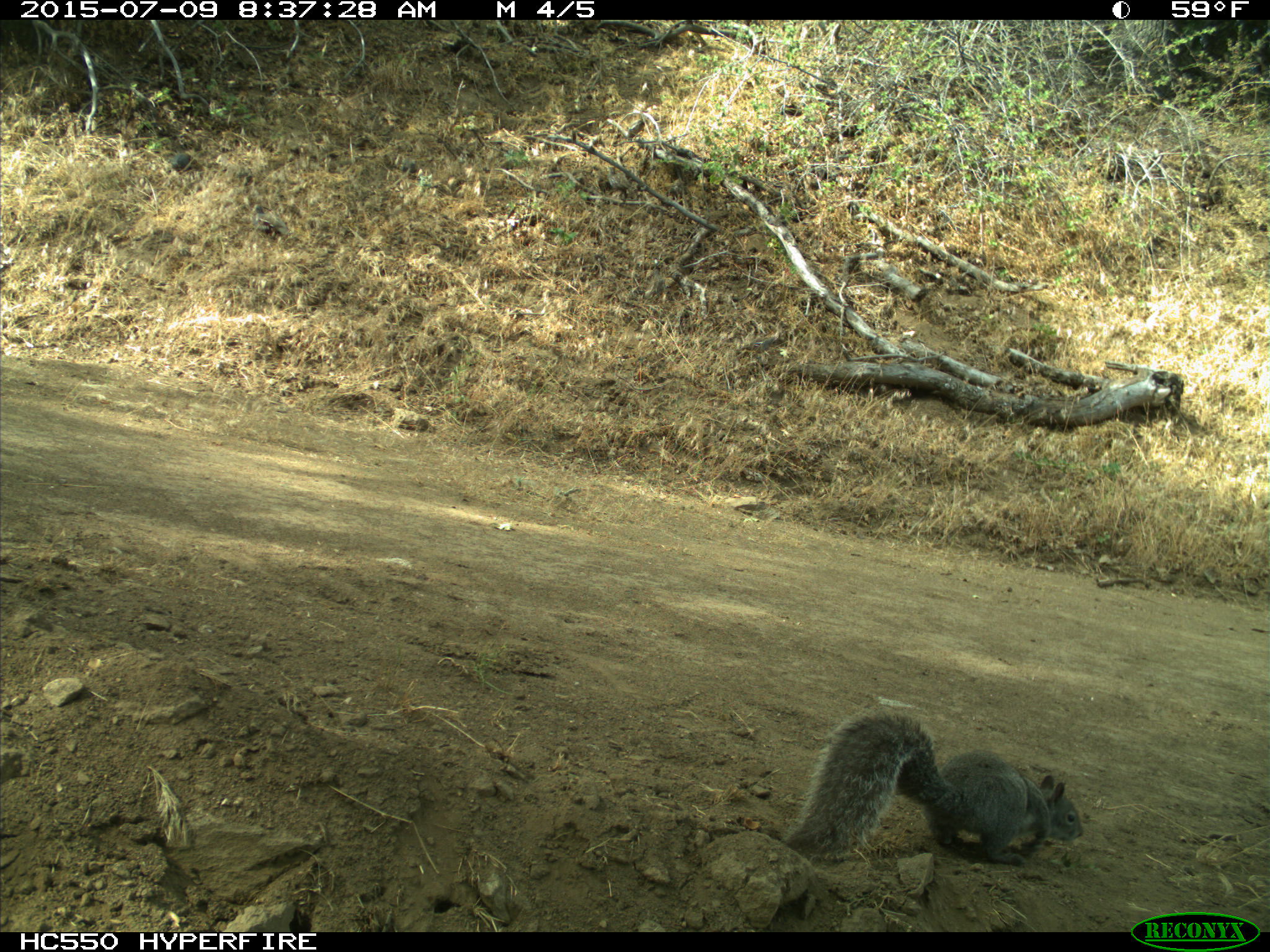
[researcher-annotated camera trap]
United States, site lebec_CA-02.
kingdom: Animalia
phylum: Chordata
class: Mammalia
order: Rodentia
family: Sciuridae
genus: Sciurus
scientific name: Sciurus carolinensis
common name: eastern gray squirrel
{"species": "Sciurus carolinensis (eastern gray squirrel)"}